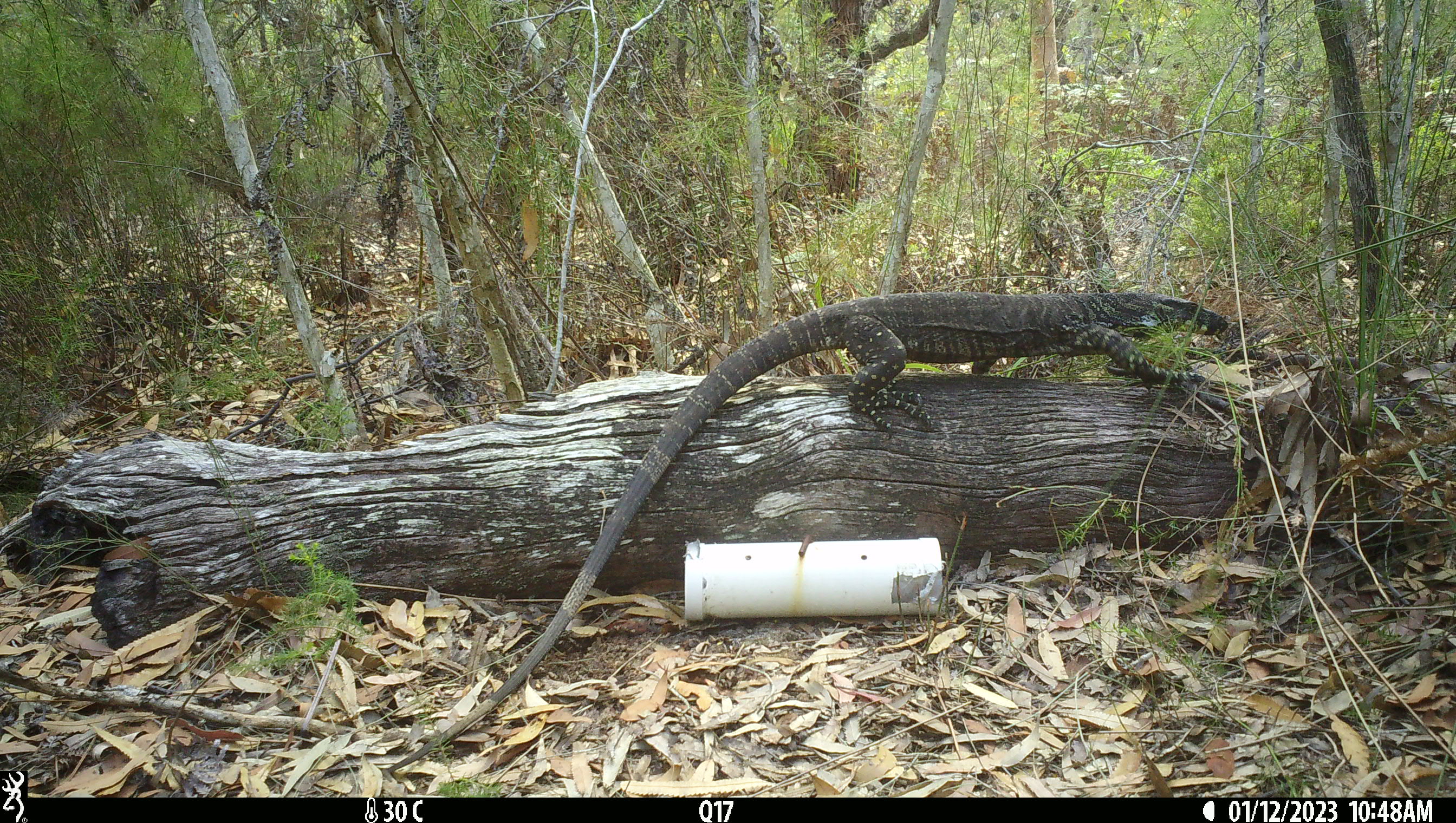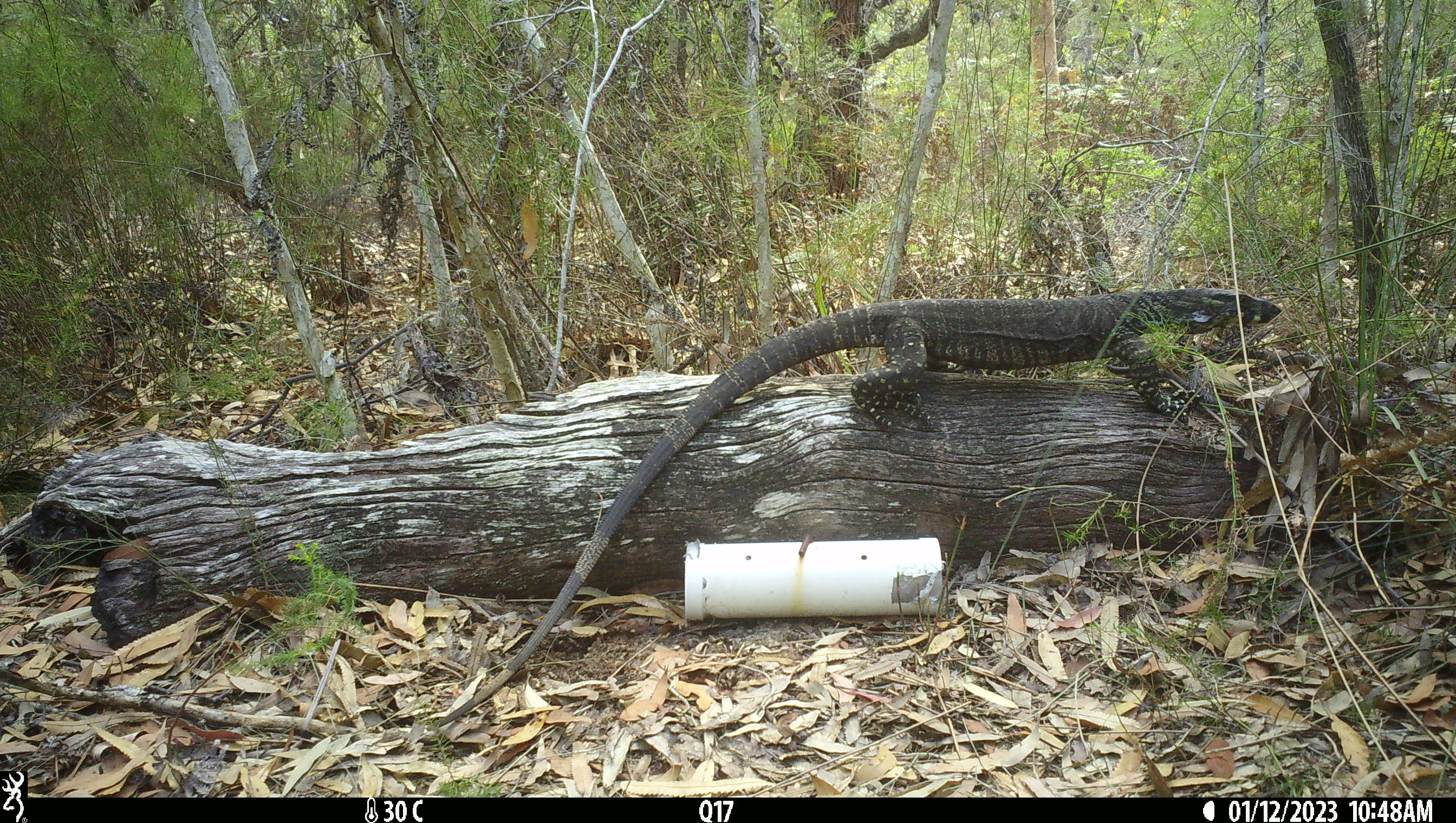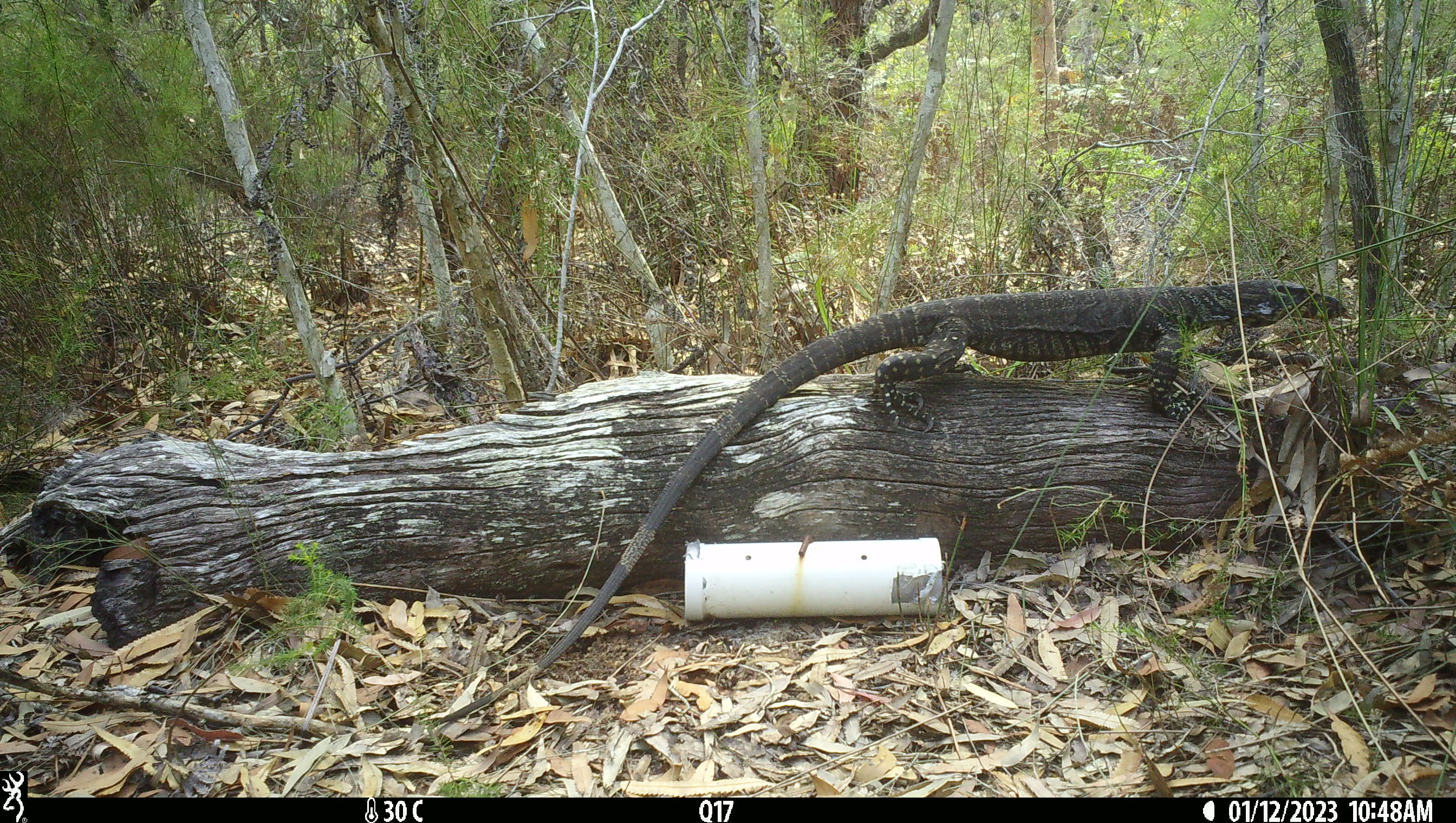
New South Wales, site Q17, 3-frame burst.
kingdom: Animalia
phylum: Chordata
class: Reptilia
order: Squamata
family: Varanidae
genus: Varanus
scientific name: Varanus varius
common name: lace monitor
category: goanna